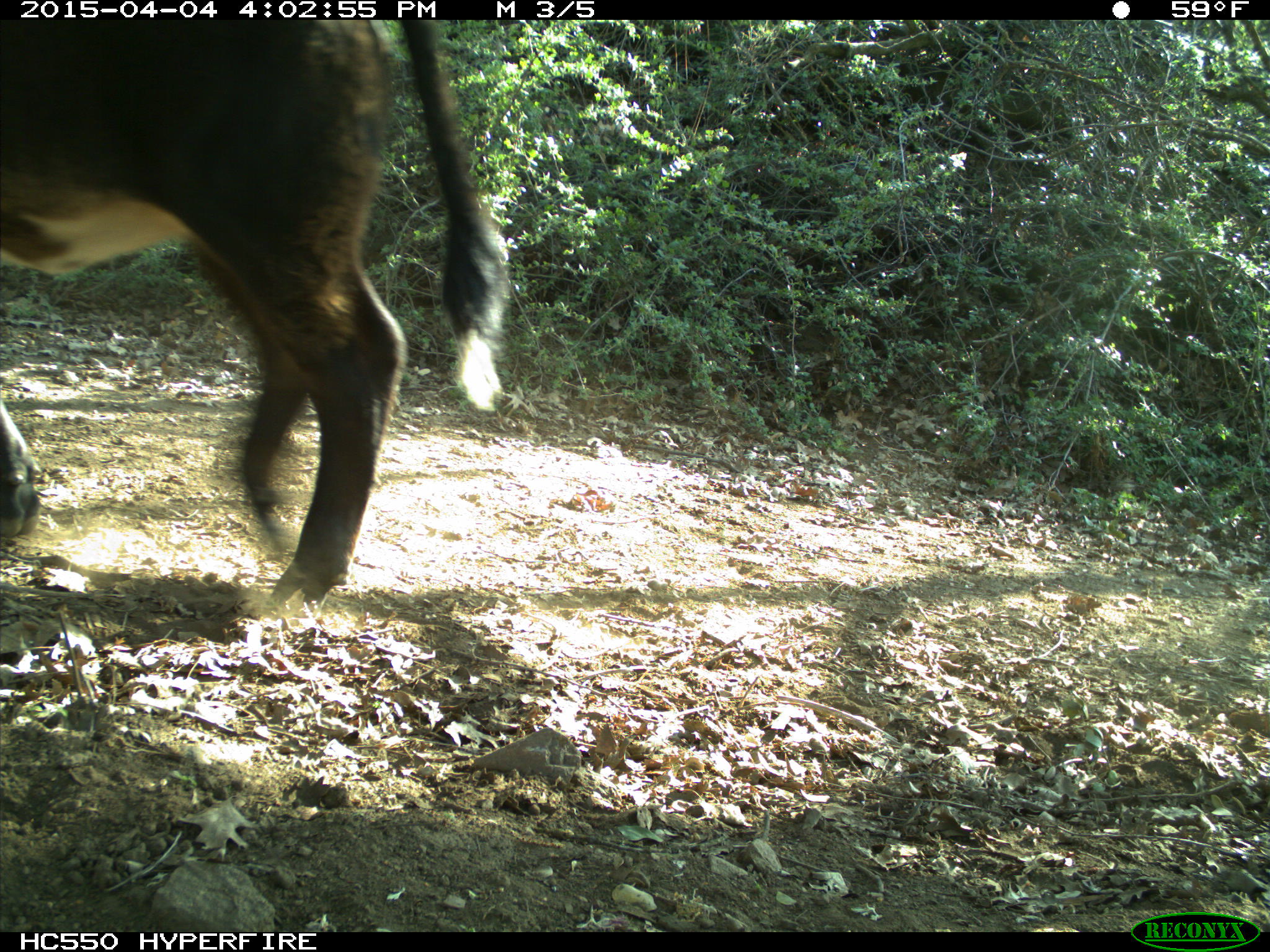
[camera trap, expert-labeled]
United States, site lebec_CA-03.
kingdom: Animalia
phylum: Chordata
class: Mammalia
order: Artiodactyla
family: Bovidae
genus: Bos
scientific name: Bos taurus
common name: domestic cow